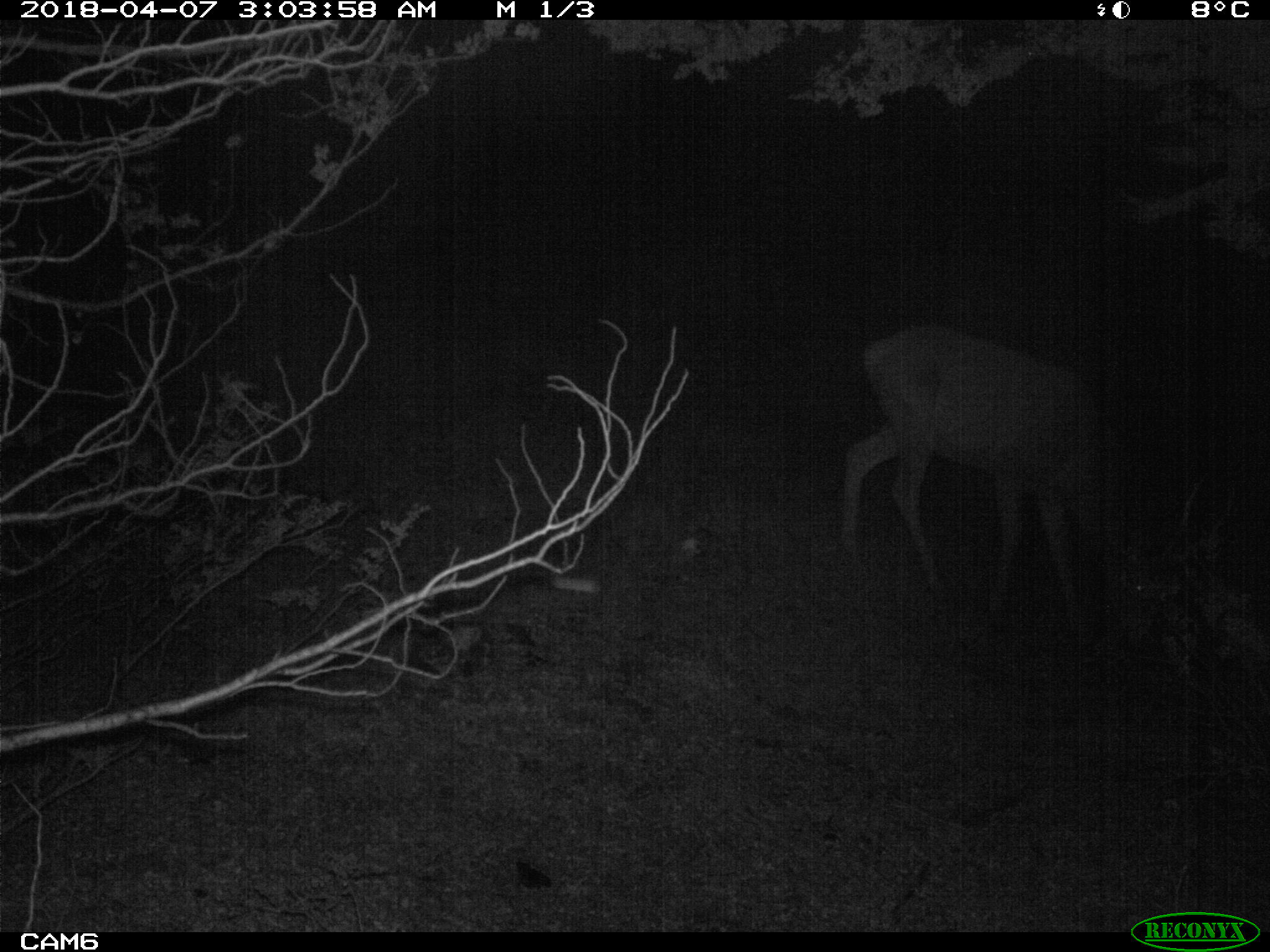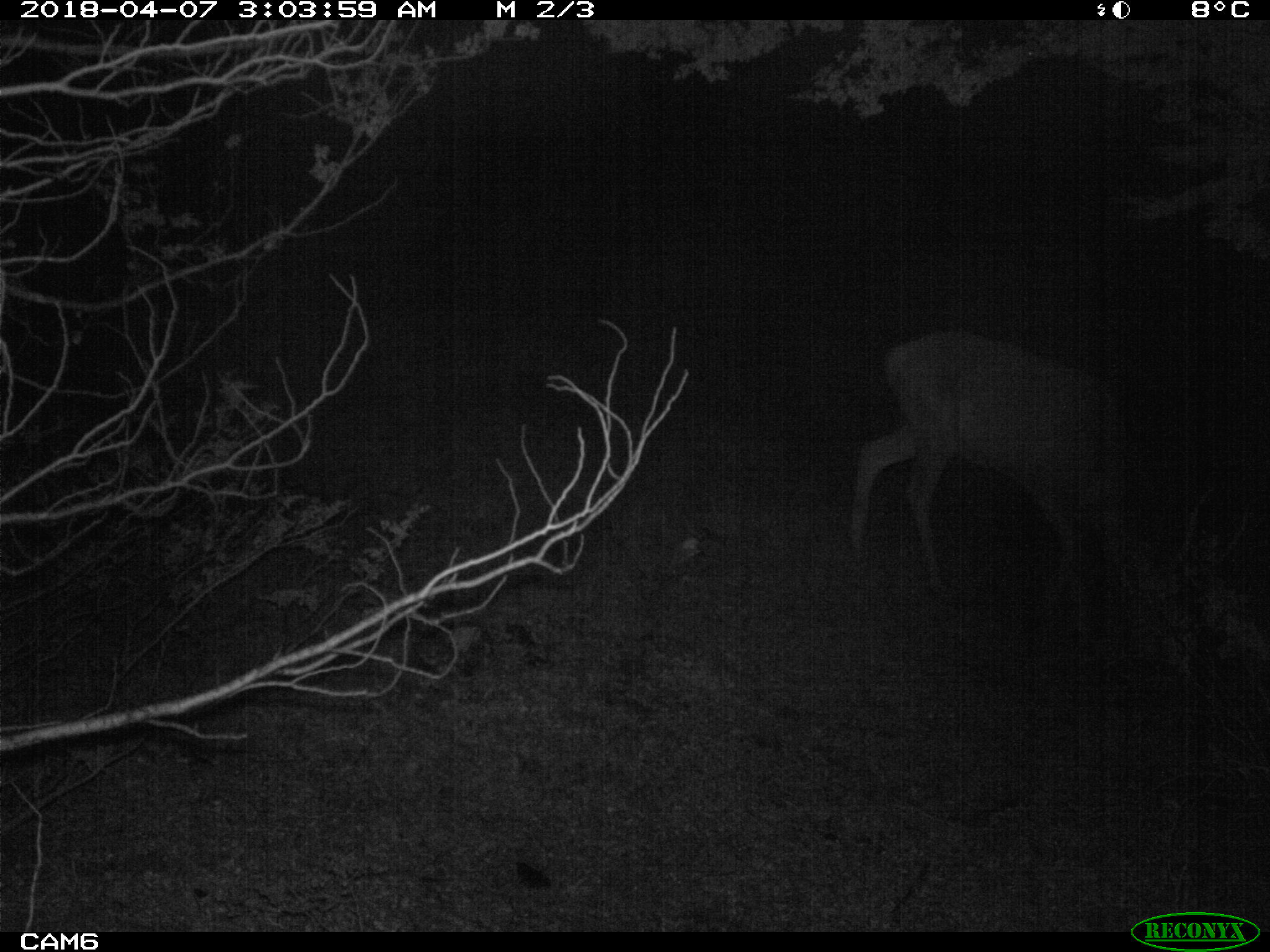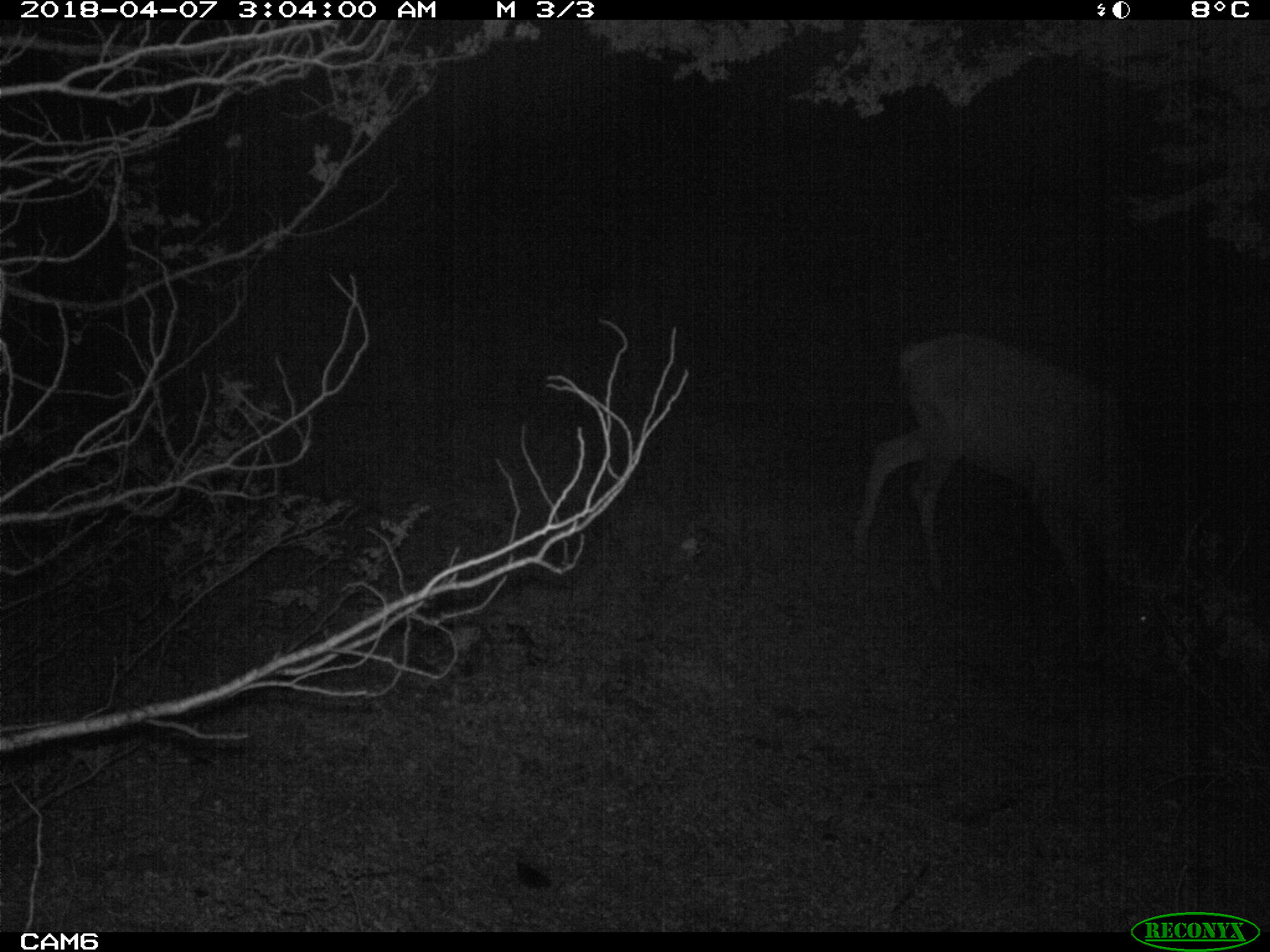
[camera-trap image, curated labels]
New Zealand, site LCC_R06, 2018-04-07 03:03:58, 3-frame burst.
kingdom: Animalia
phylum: Chordata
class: Mammalia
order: Artiodactyla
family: Cervidae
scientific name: Cervidae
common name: deer